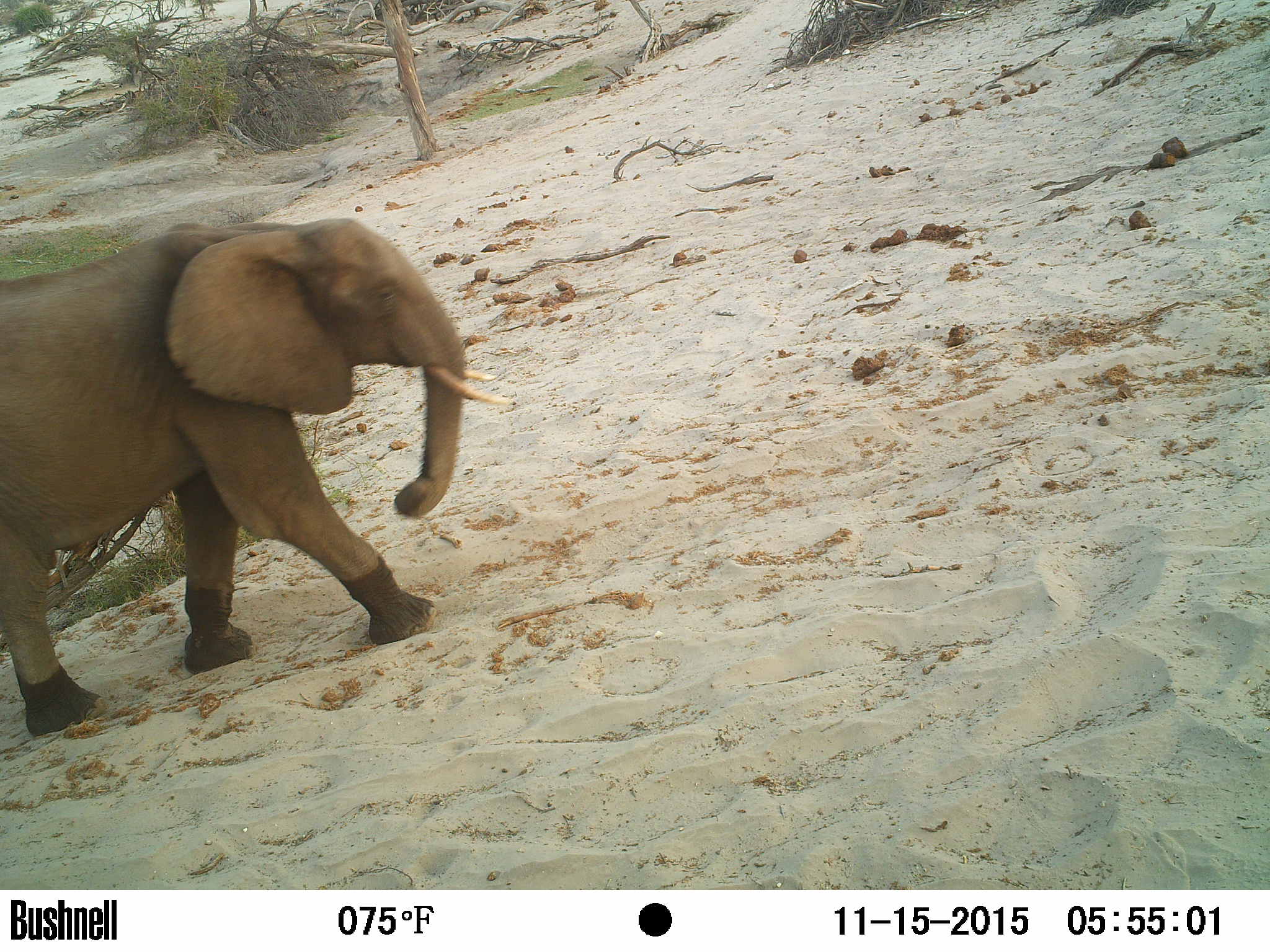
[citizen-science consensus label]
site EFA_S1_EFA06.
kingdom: Animalia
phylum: Chordata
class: Mammalia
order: Proboscidea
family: Elephantidae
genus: Loxodonta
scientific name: Loxodonta africana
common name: african bush elephant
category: elephant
Elephant (african bush elephant) (Loxodonta africana), count 1. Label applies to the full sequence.